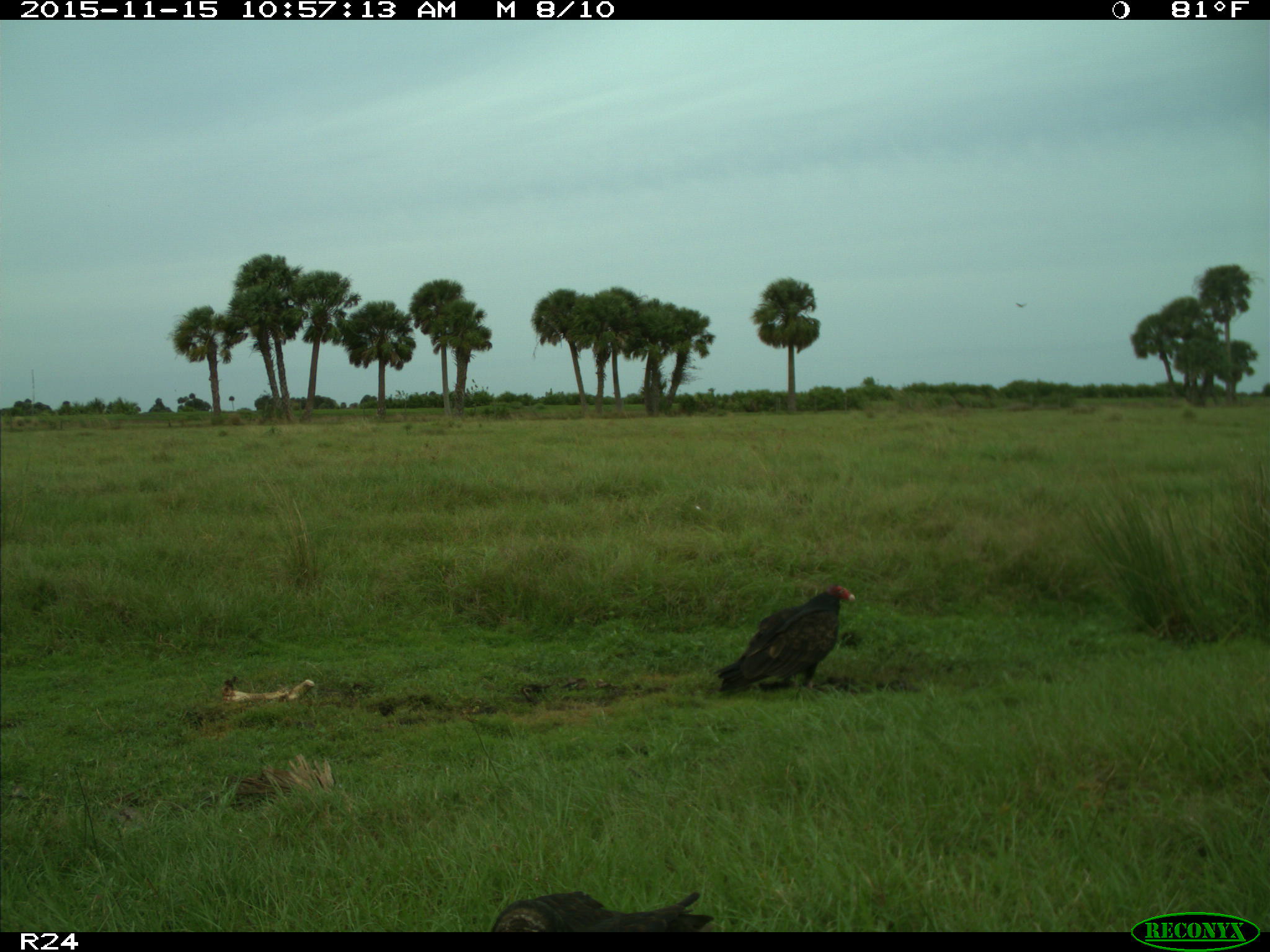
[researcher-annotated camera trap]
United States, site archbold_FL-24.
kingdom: Animalia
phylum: Chordata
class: Aves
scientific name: Aves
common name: birds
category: unidentified bird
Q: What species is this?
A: Unidentified bird (birds) (Aves).